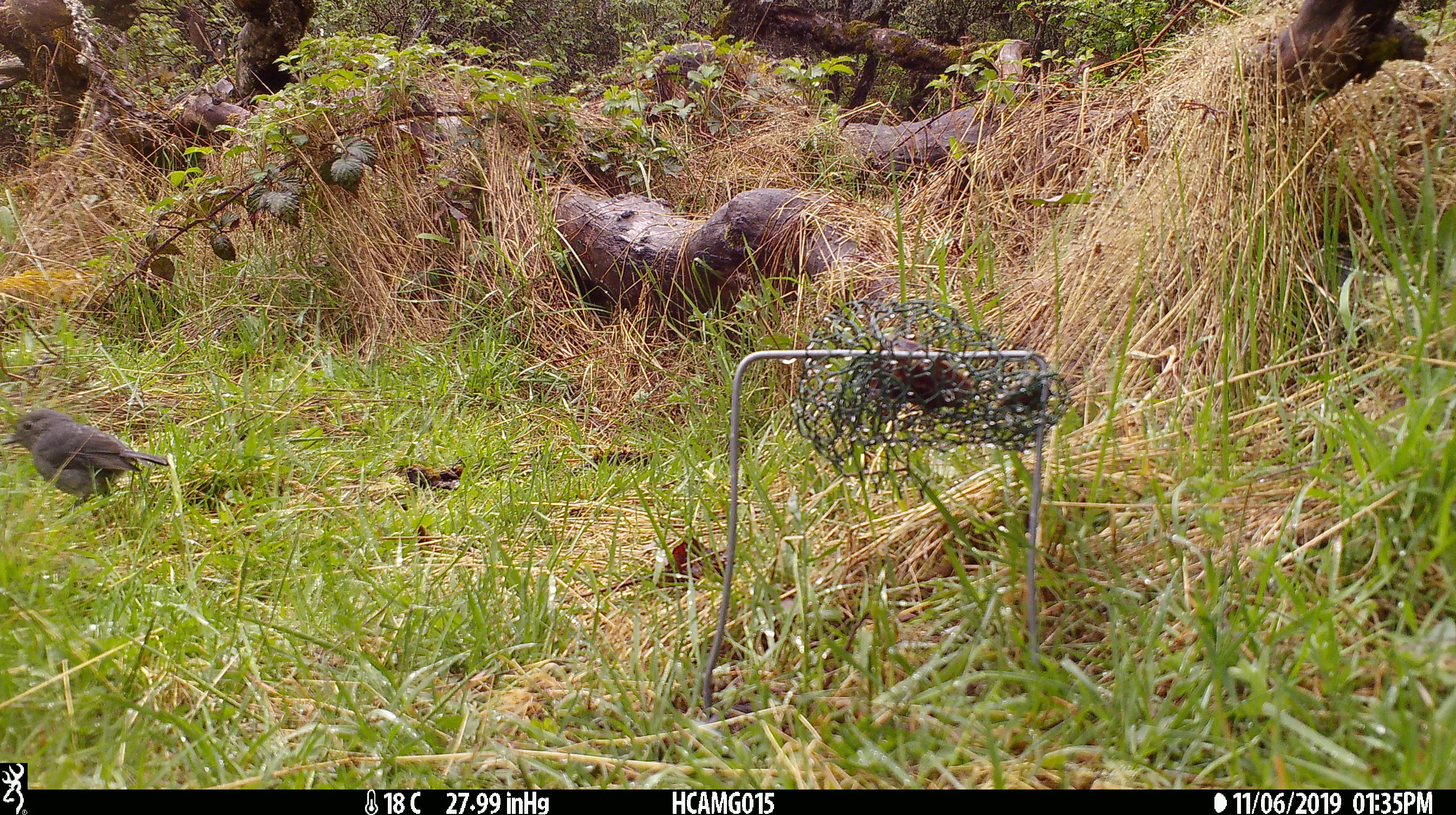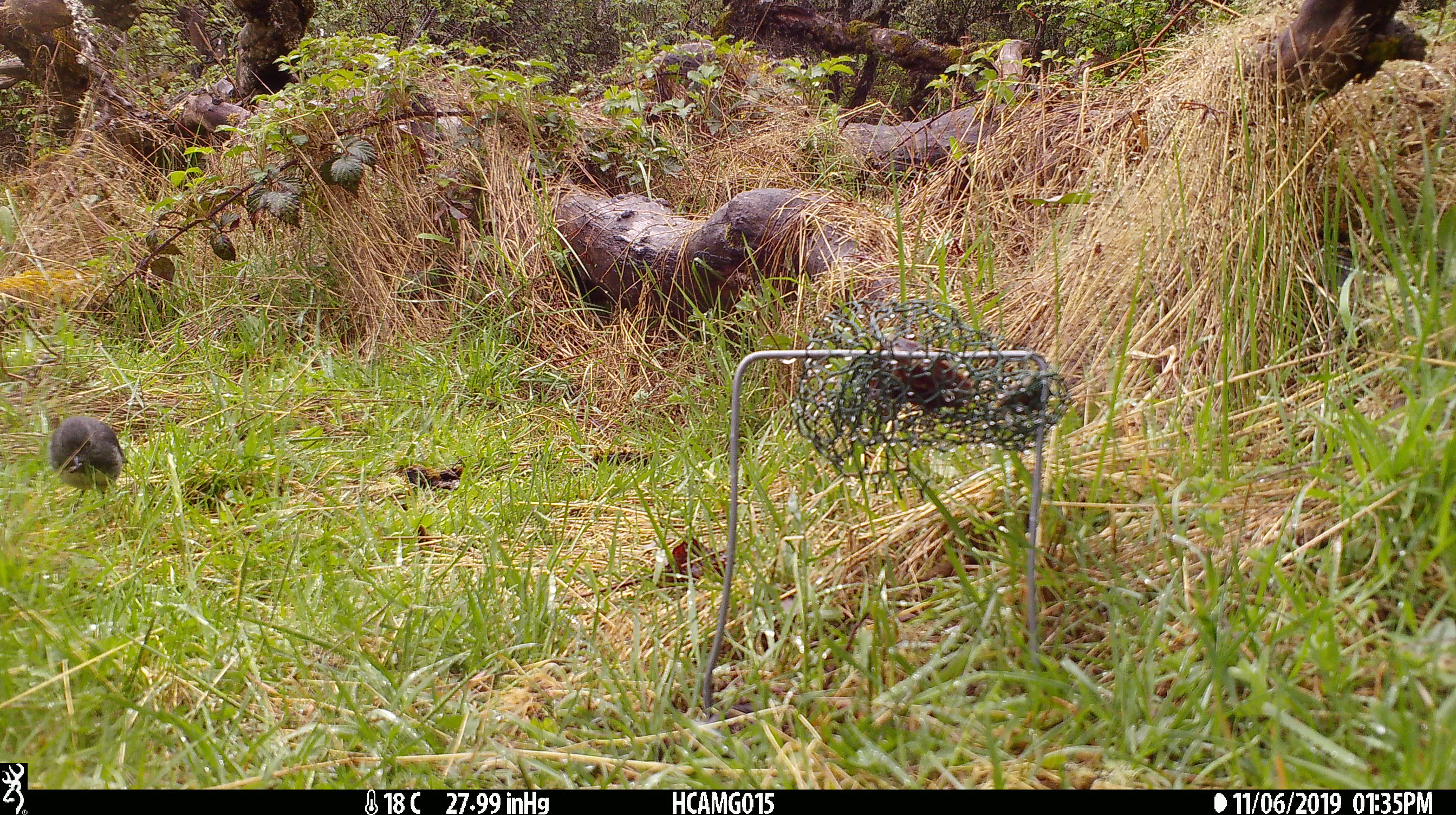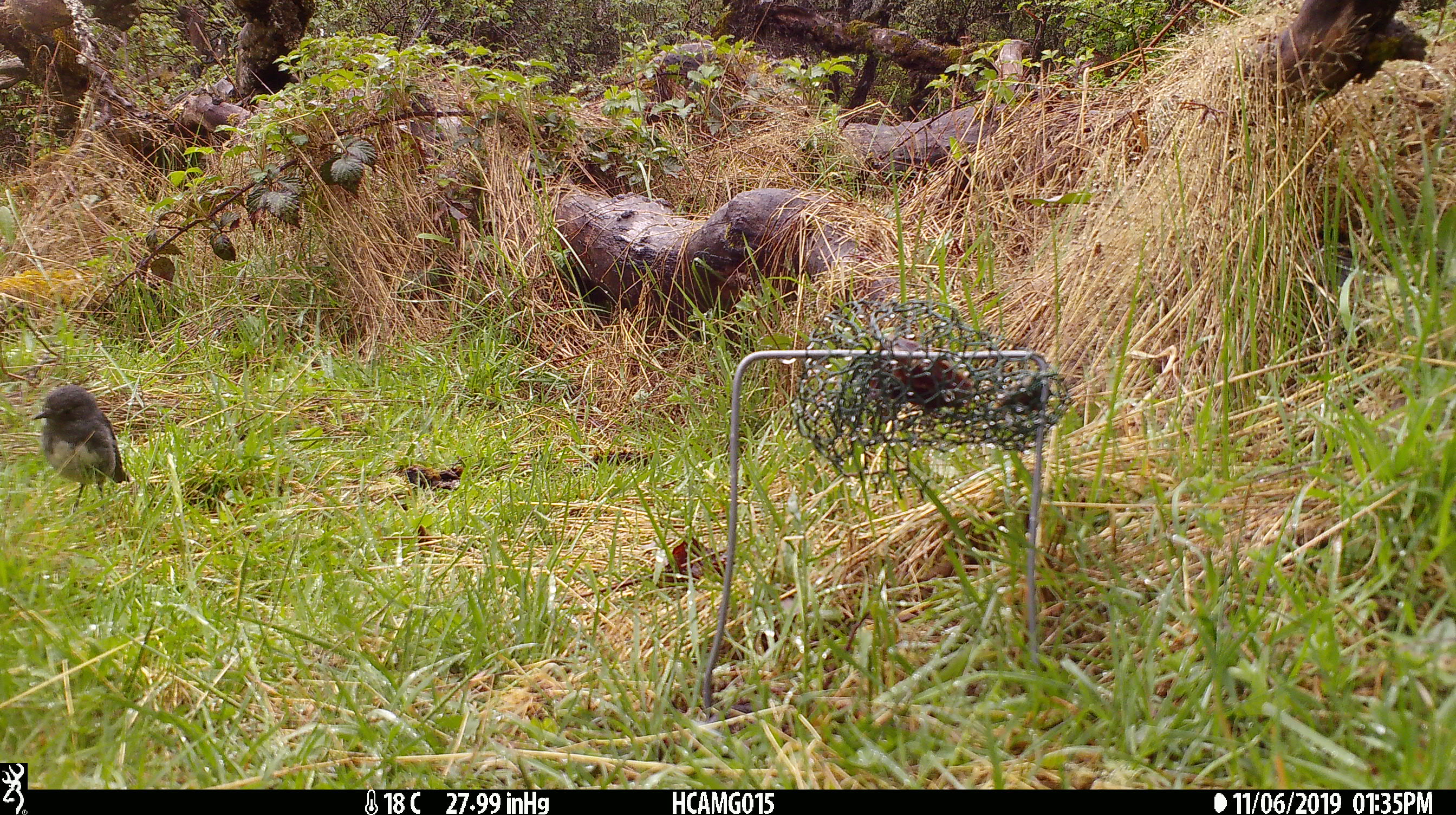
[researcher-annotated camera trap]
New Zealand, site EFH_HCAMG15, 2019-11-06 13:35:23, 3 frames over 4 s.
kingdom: Animalia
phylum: Chordata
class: Aves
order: Passeriformes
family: Petroicidae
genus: Petroica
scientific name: Petroica australis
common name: new zealand robin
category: robin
Robin (new zealand robin) (Petroica australis).